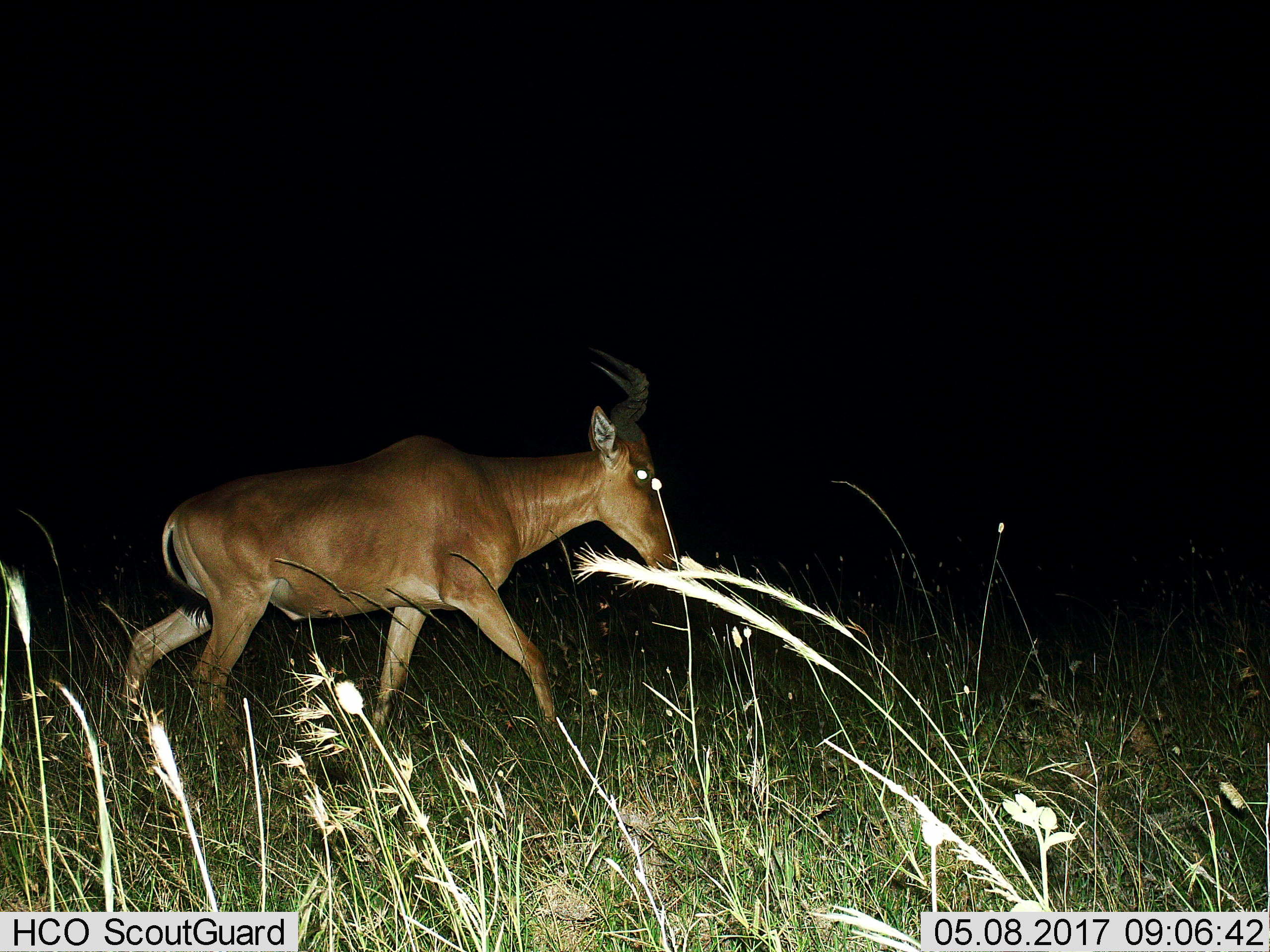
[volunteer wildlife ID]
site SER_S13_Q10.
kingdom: Animalia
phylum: Chordata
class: Mammalia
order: Artiodactyla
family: Bovidae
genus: Alcelaphus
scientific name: Alcelaphus buselaphus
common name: hartebeest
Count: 1.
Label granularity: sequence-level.